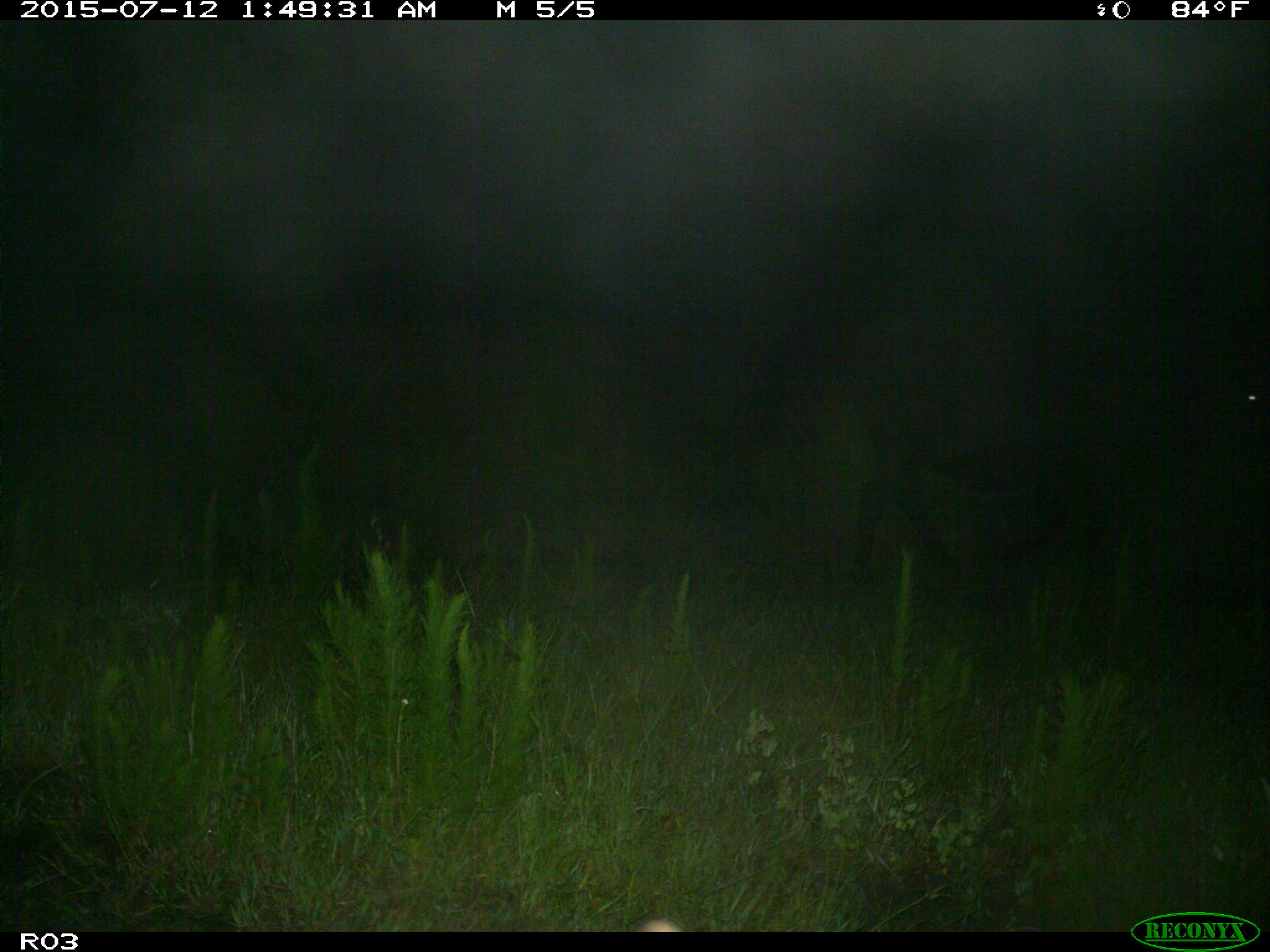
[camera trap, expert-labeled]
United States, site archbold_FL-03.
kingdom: Animalia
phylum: Chordata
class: Mammalia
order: Artiodactyla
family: Bovidae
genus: Bos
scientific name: Bos taurus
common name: domestic cow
Bos taurus (domestic cow).